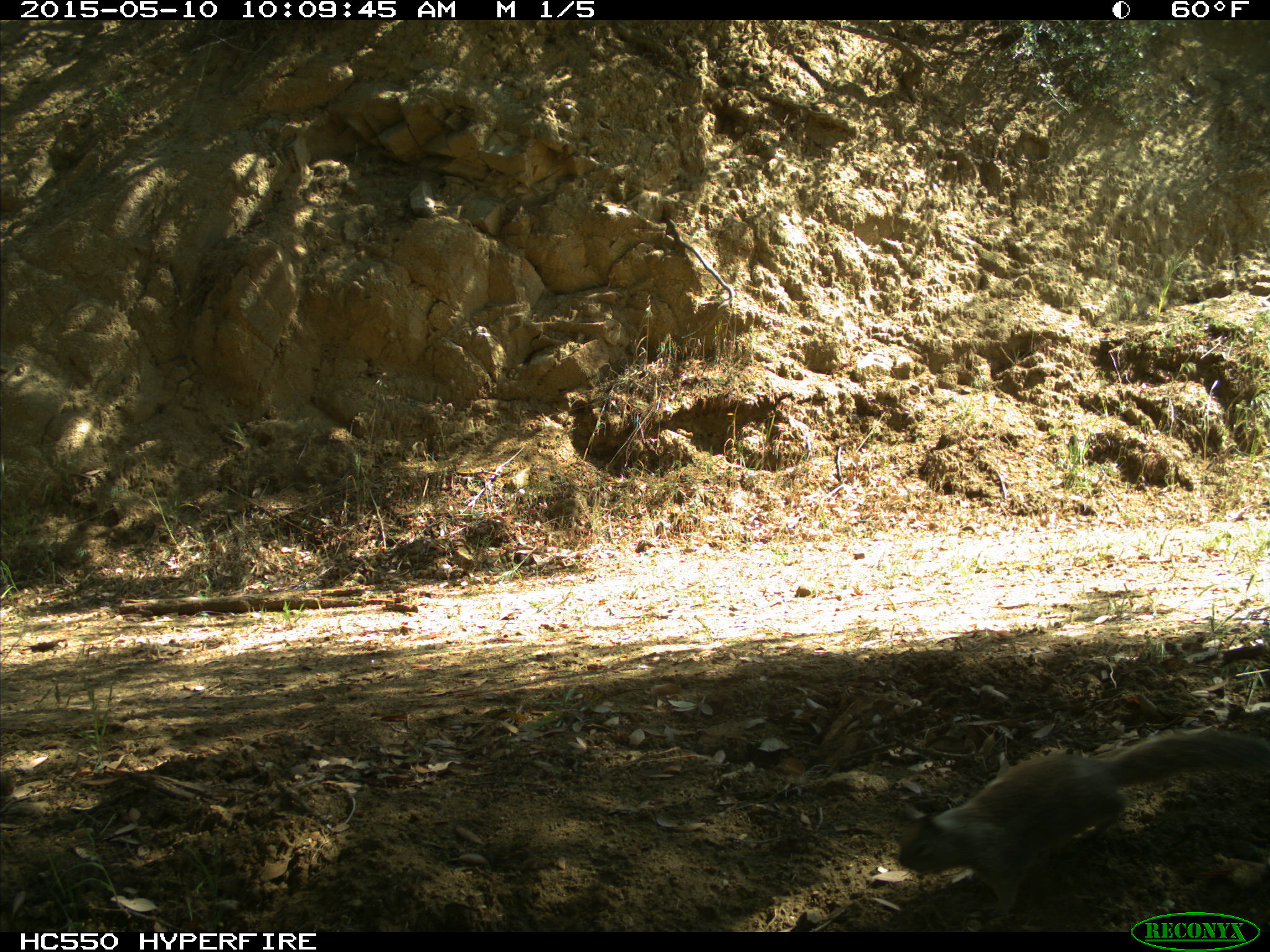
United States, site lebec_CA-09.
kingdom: Animalia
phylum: Chordata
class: Mammalia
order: Rodentia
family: Sciuridae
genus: Otospermophilus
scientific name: Otospermophilus beecheyi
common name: california ground squirrel